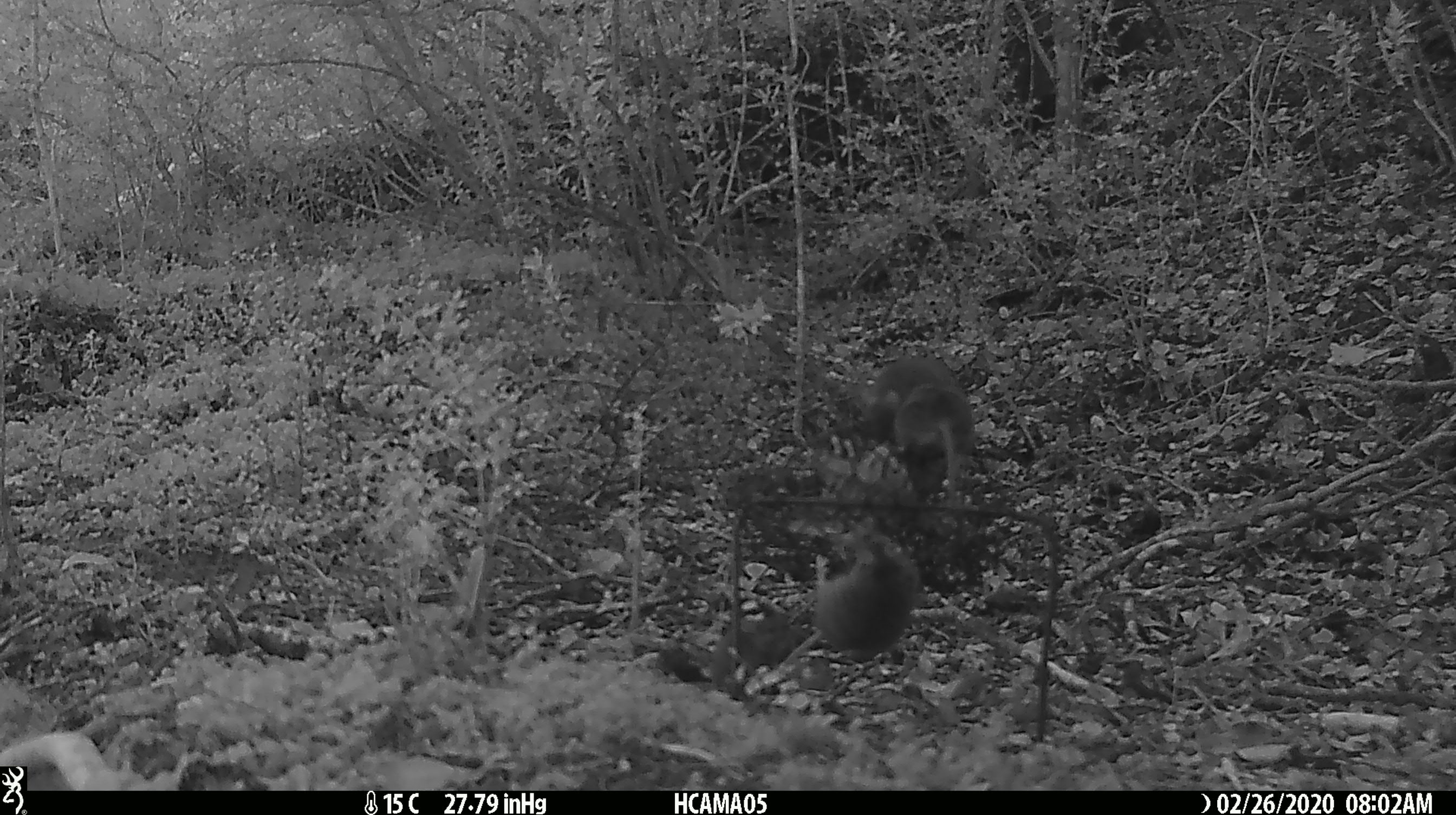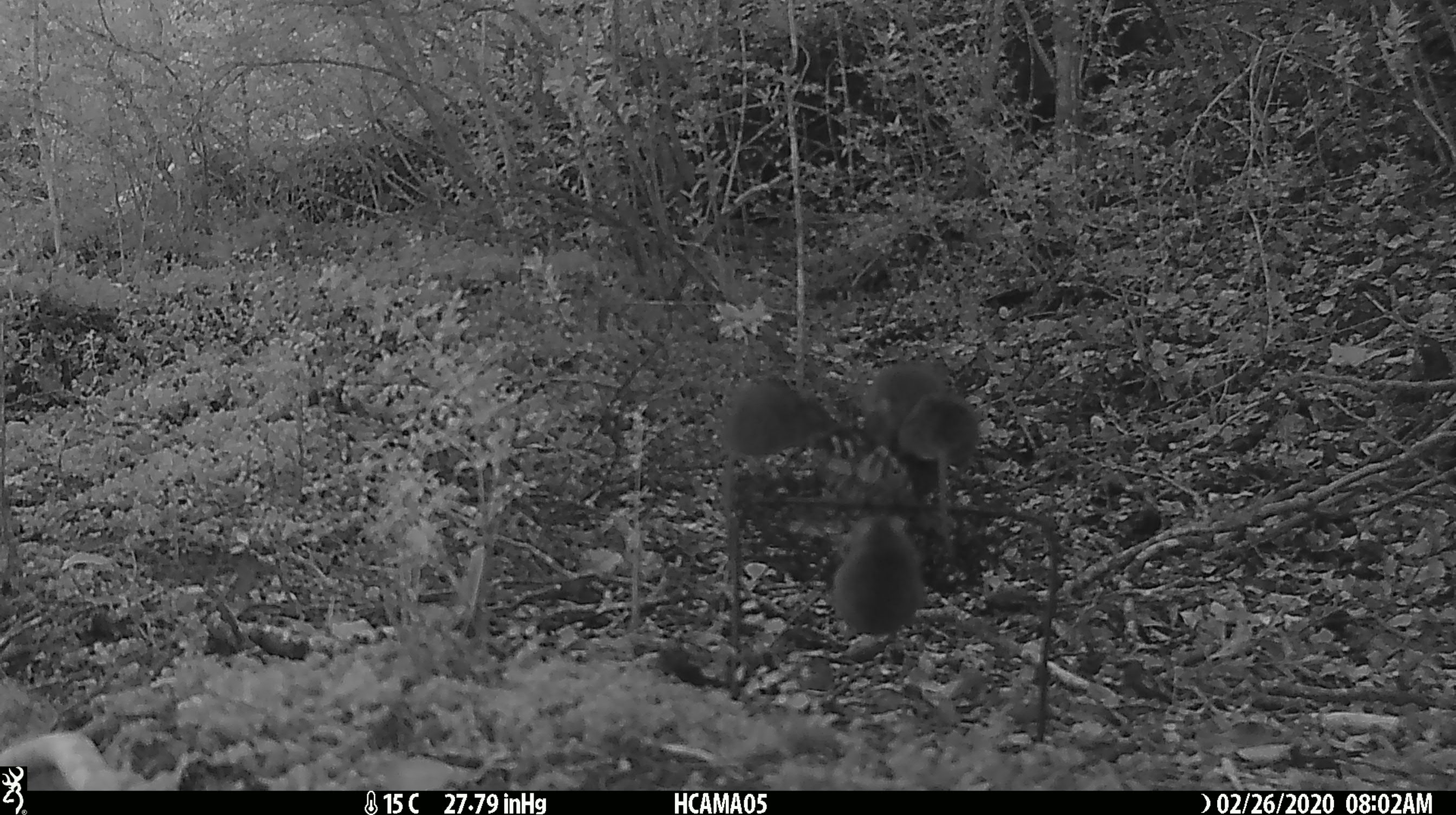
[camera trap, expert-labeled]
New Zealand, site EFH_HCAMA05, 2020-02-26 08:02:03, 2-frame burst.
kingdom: Animalia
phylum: Chordata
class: Mammalia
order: Rodentia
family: Muridae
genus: Mus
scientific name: Mus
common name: mouse